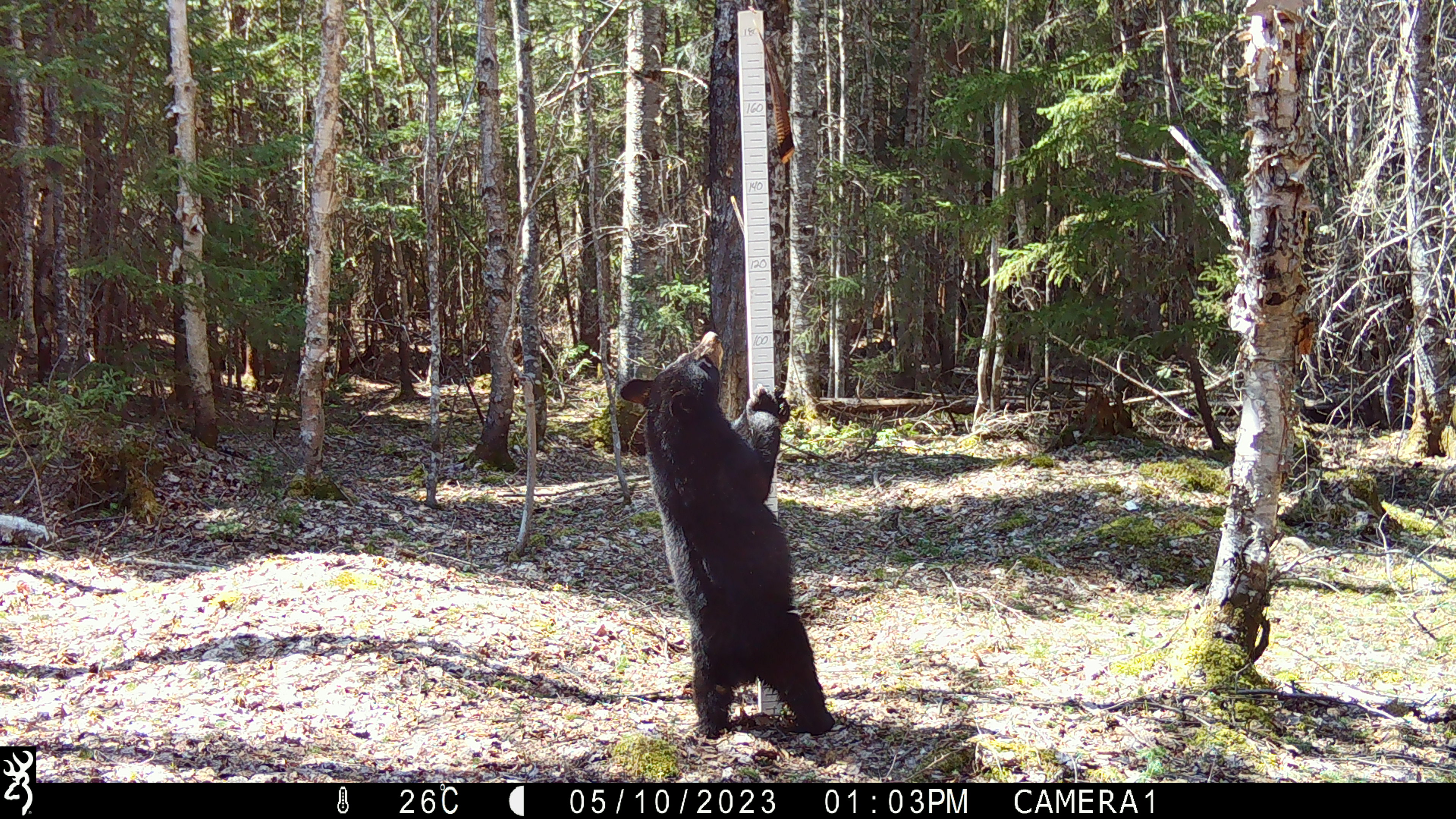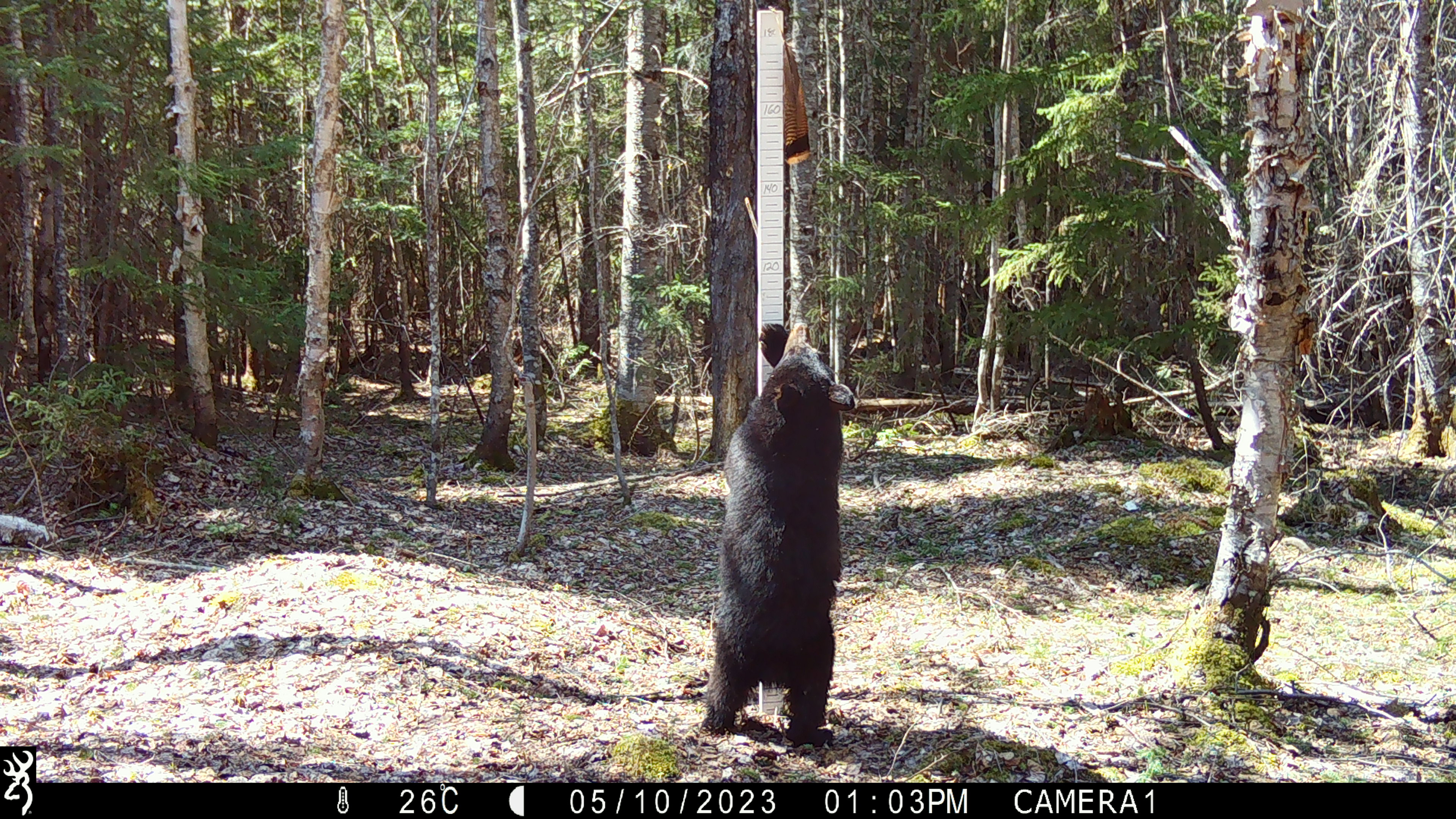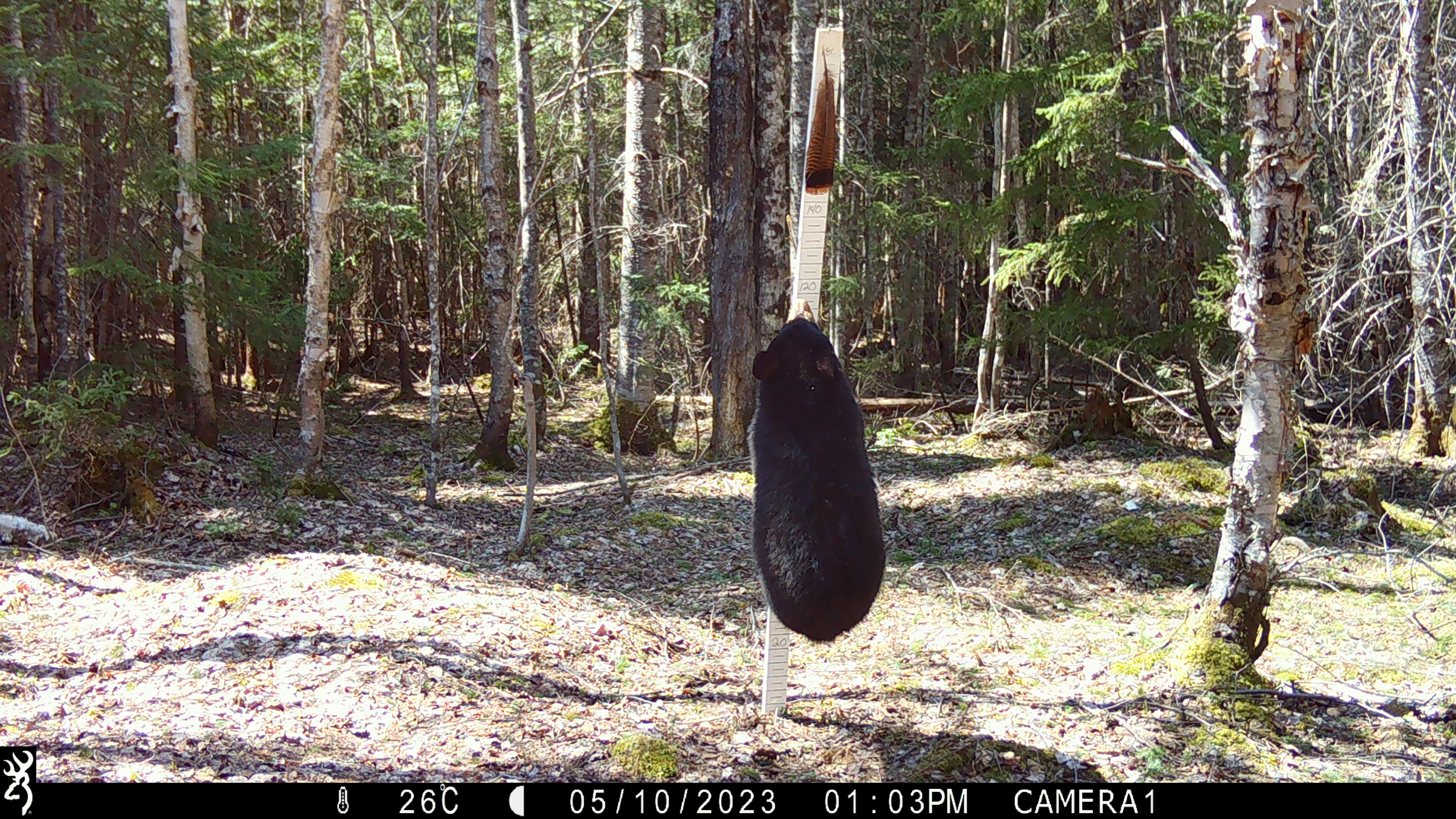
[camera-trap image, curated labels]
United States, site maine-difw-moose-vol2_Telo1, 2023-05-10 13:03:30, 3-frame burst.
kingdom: Animalia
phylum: Chordata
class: Mammalia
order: Carnivora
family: Ursidae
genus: Ursus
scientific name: Ursus americanus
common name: black bear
Black bear (Ursus americanus).